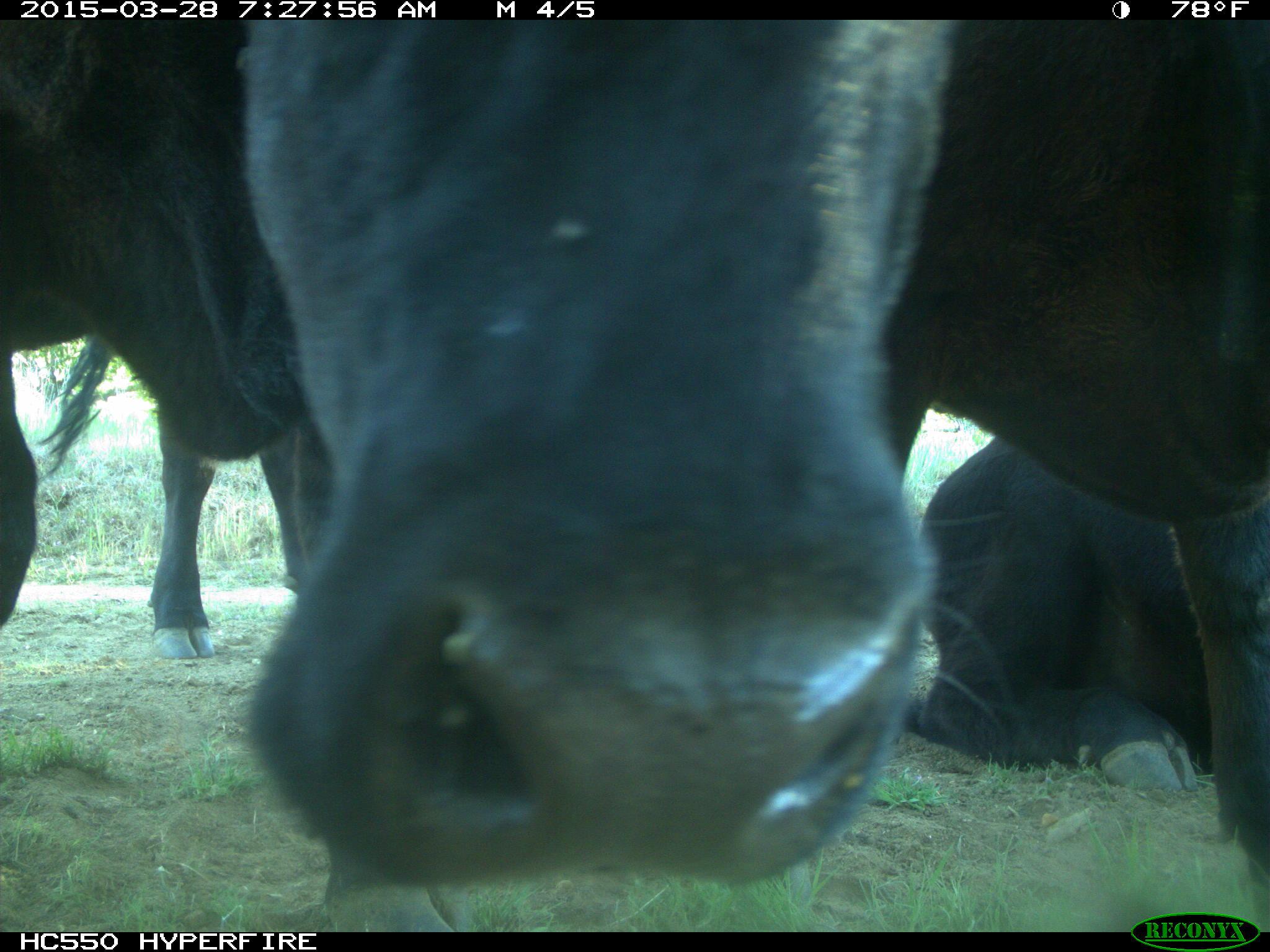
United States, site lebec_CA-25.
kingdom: Animalia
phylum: Chordata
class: Mammalia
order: Artiodactyla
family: Bovidae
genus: Bos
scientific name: Bos taurus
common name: domestic cow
Bos taurus (domestic cow).